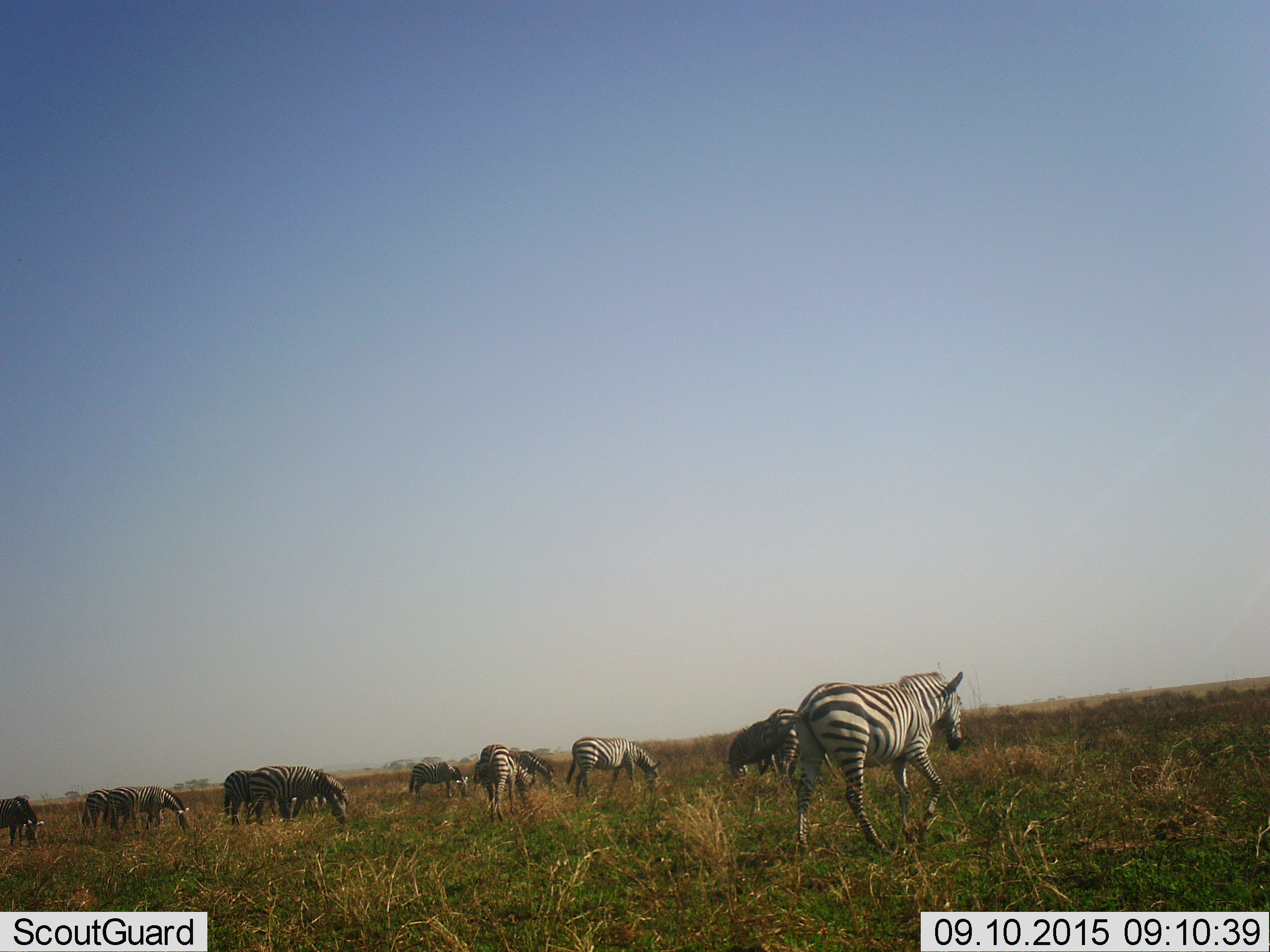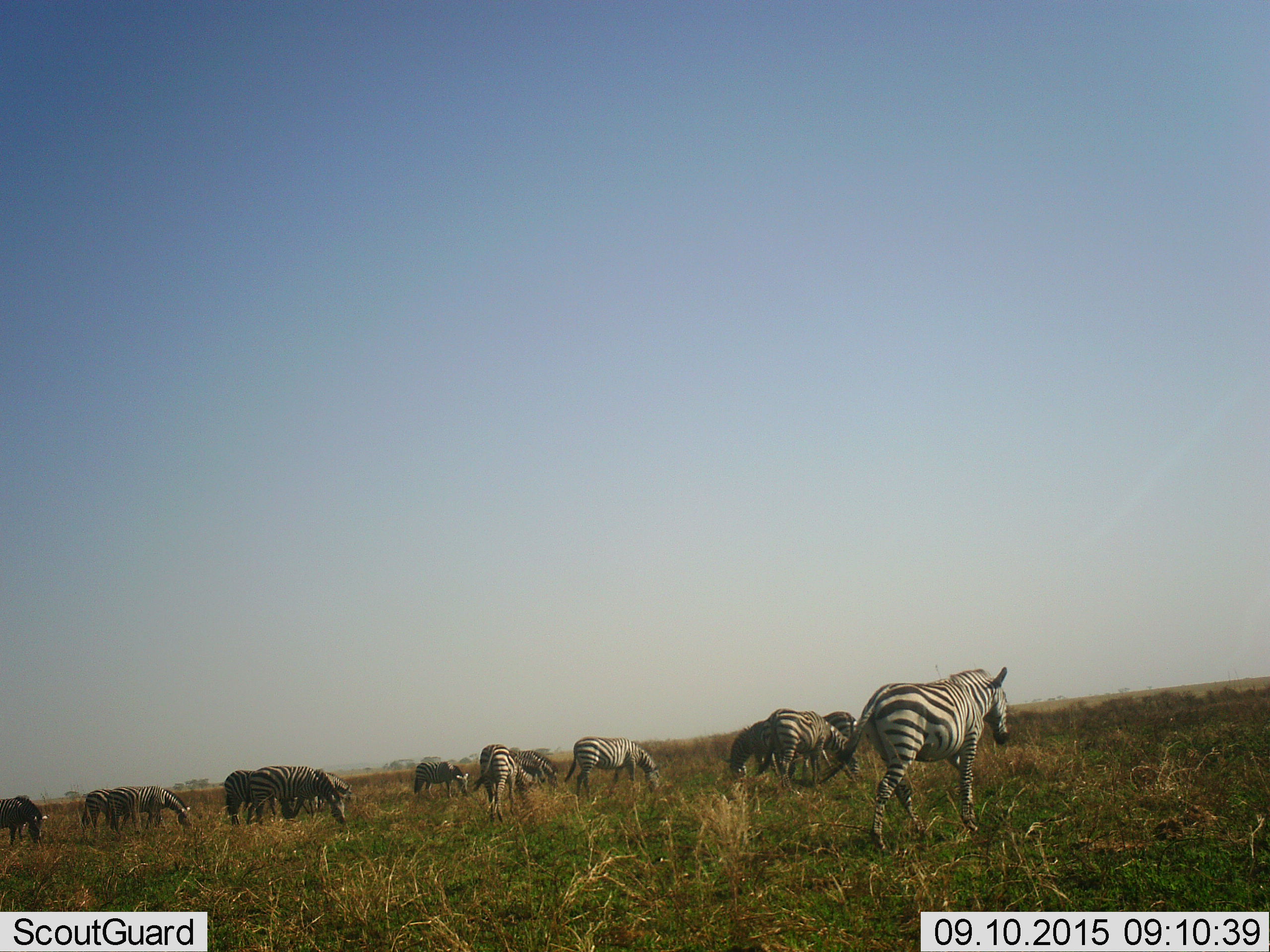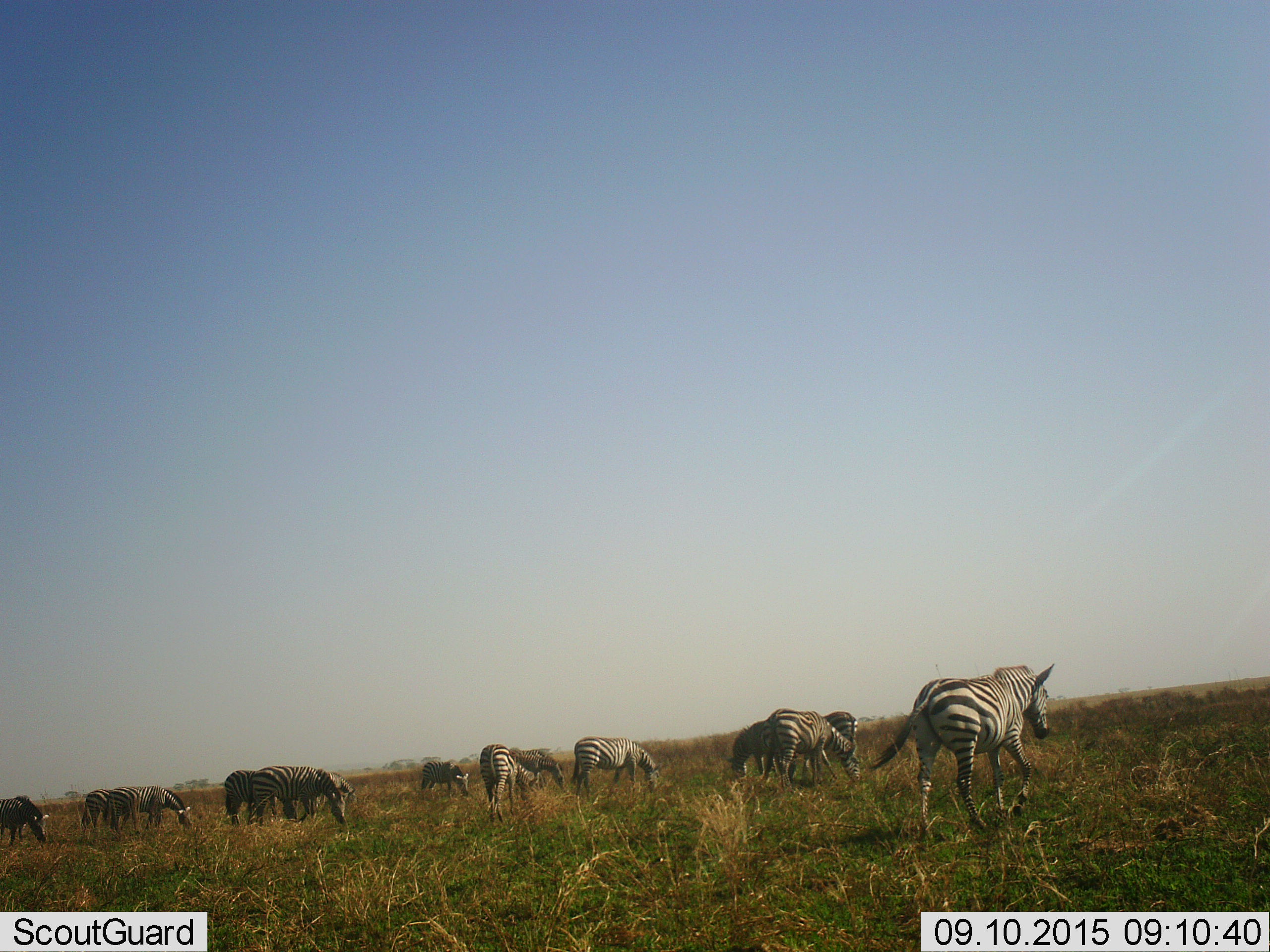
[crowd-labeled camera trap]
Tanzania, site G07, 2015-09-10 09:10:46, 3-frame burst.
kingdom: Animalia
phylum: Chordata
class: Mammalia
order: Perissodactyla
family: Equidae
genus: Equus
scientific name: Equus quagga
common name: plains zebra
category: zebra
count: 11-50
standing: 67%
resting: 0%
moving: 56%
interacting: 0%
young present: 0%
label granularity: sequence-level